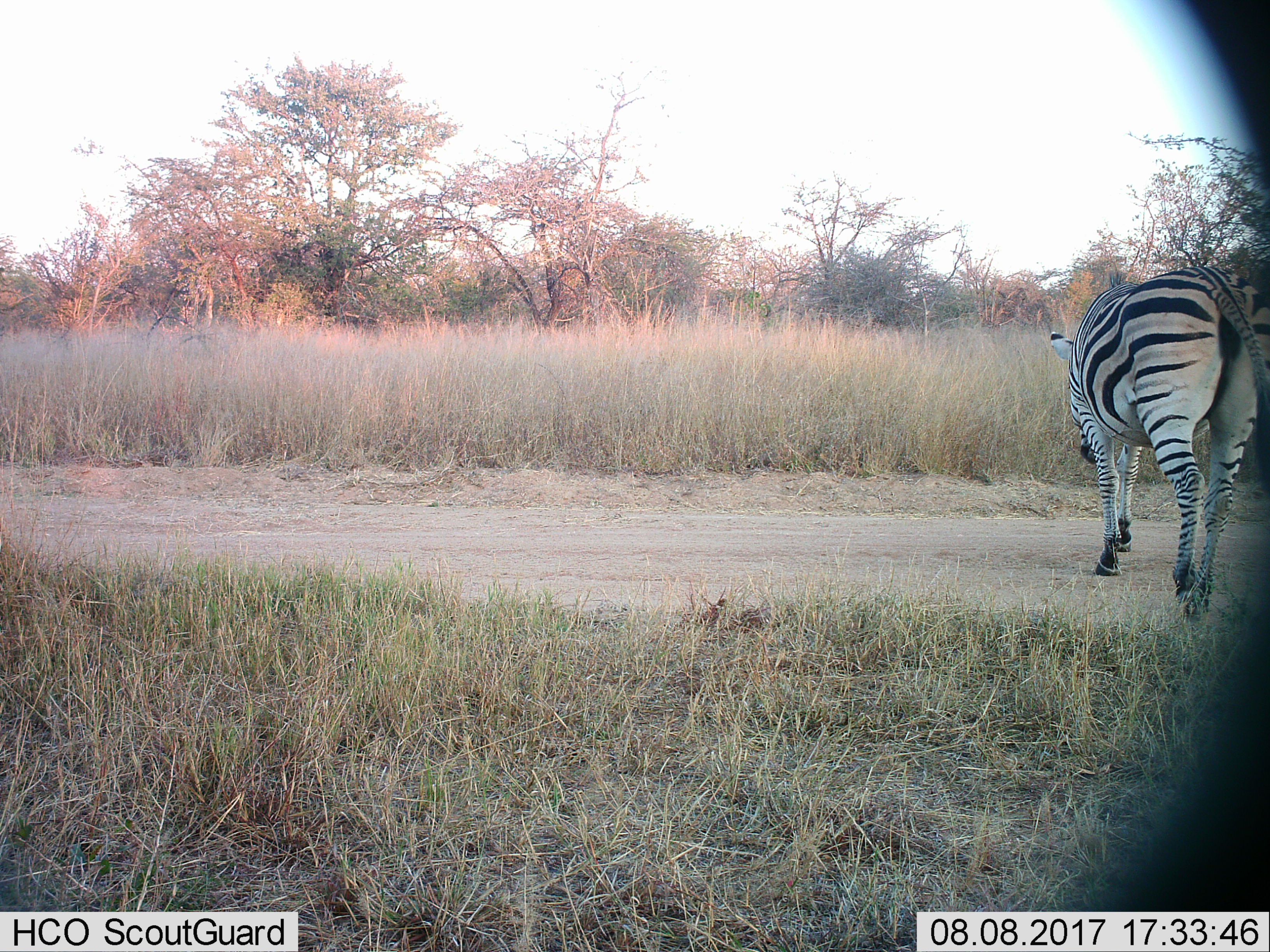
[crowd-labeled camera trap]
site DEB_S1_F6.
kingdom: Animalia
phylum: Chordata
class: Mammalia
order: Perissodactyla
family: Equidae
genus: Equus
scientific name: Equus quagga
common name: plains zebra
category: zebraplains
Zebraplains (plains zebra) (Equus quagga), count 1. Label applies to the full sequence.